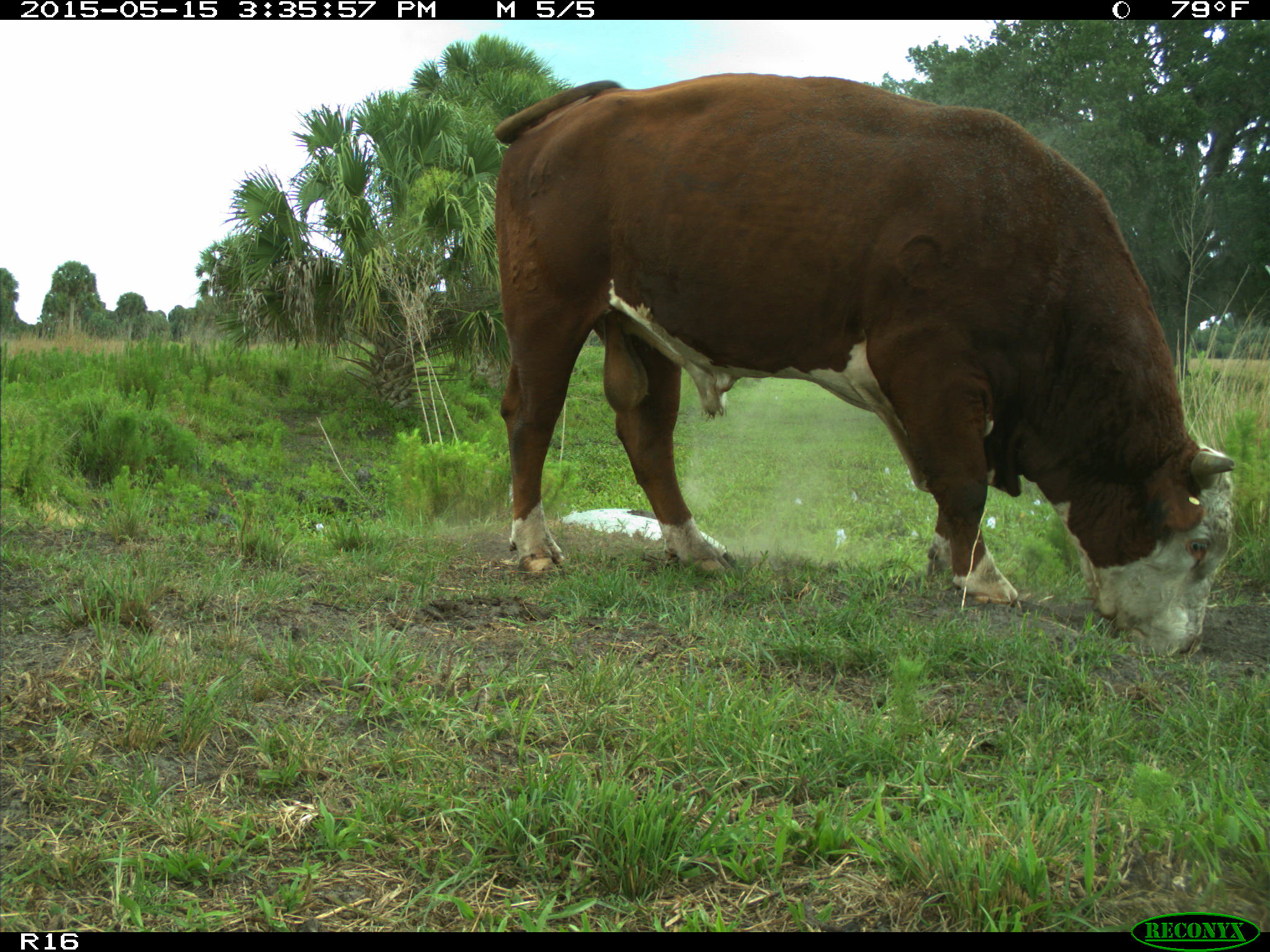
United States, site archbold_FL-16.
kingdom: Animalia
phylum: Chordata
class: Mammalia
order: Artiodactyla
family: Bovidae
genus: Bos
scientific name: Bos taurus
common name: domestic cow